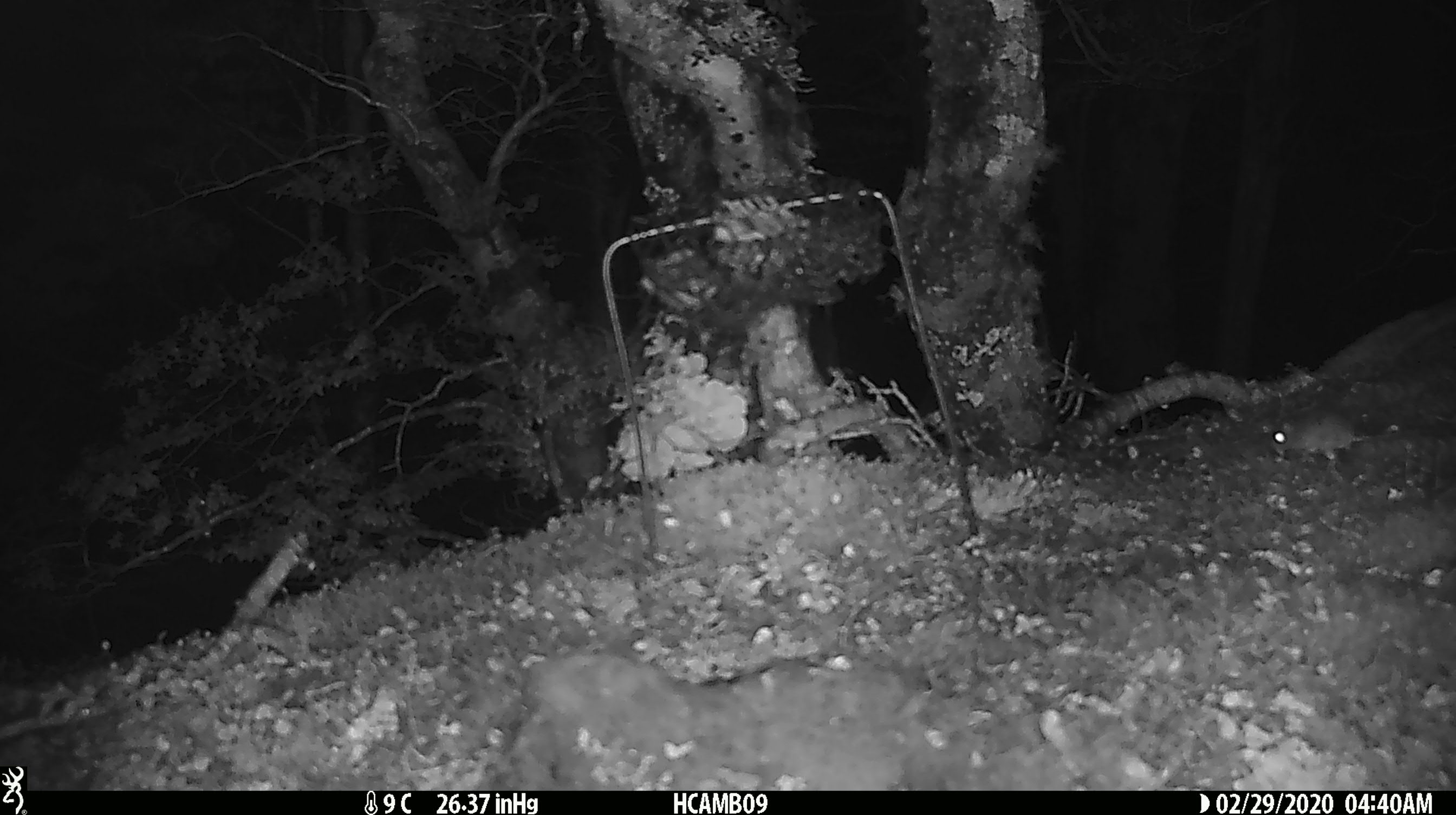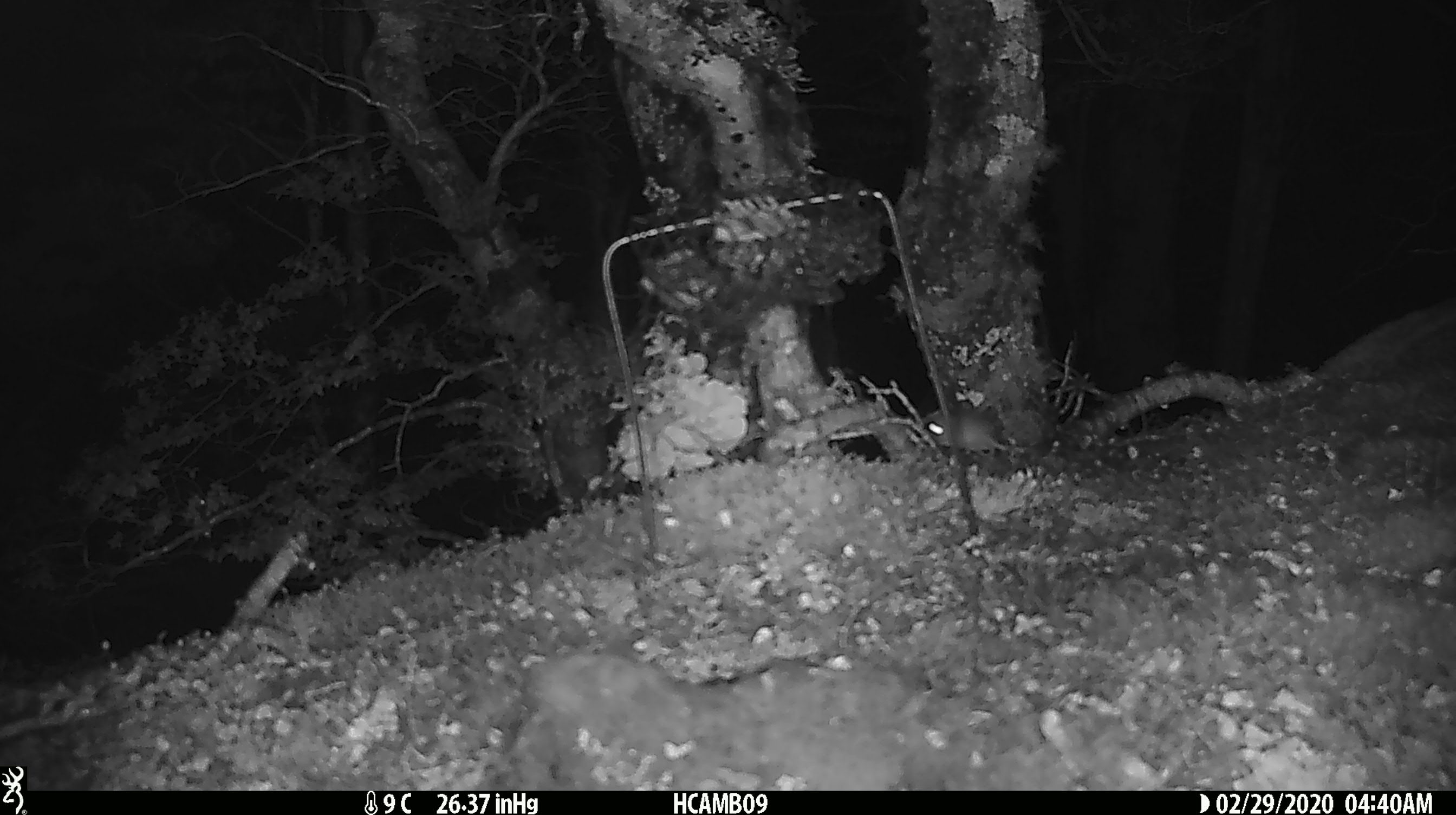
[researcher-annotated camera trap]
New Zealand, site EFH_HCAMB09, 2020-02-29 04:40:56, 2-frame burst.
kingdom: Animalia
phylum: Chordata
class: Mammalia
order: Rodentia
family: Muridae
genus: Mus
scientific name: Mus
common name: mouse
Mouse (Mus).